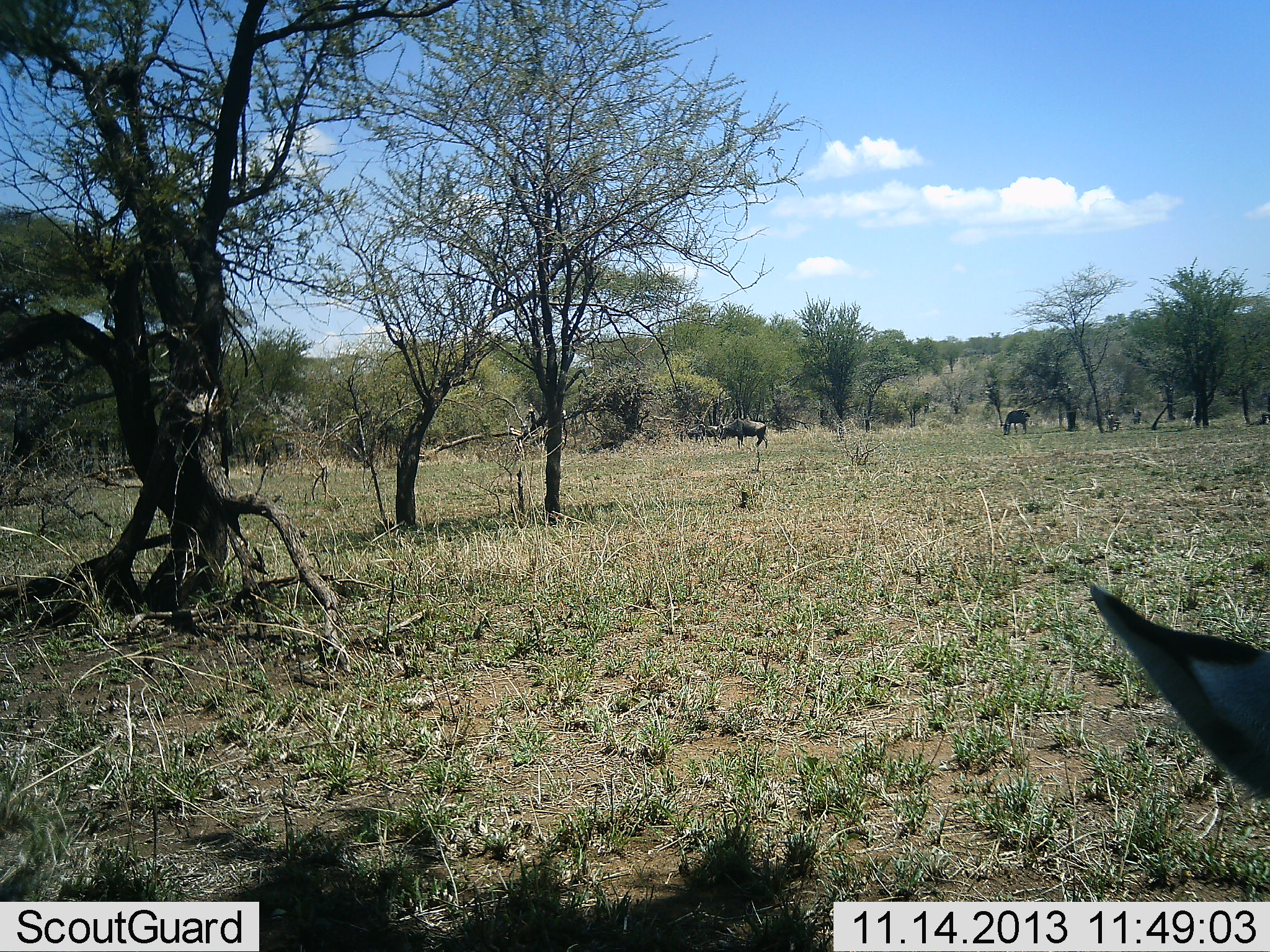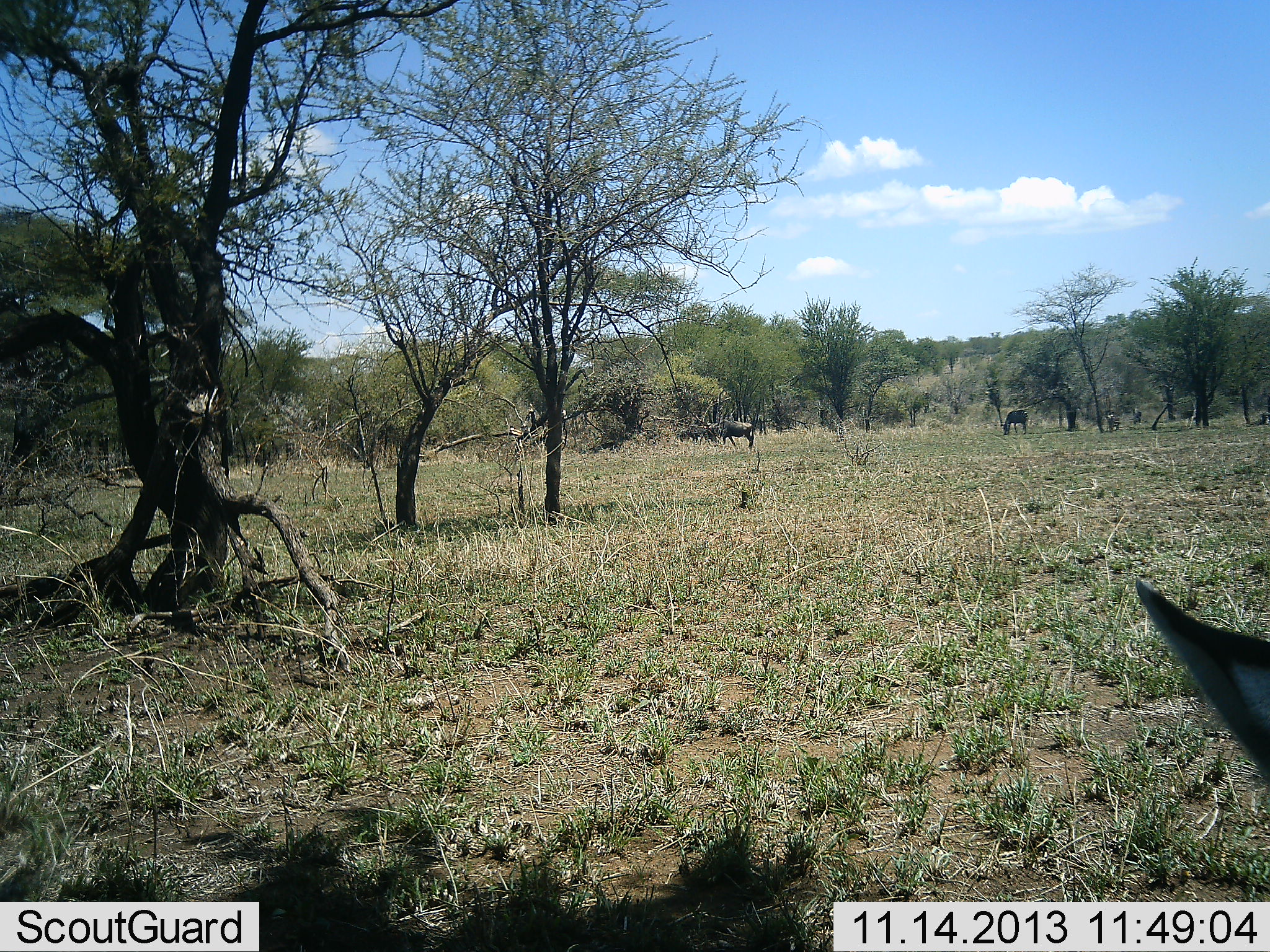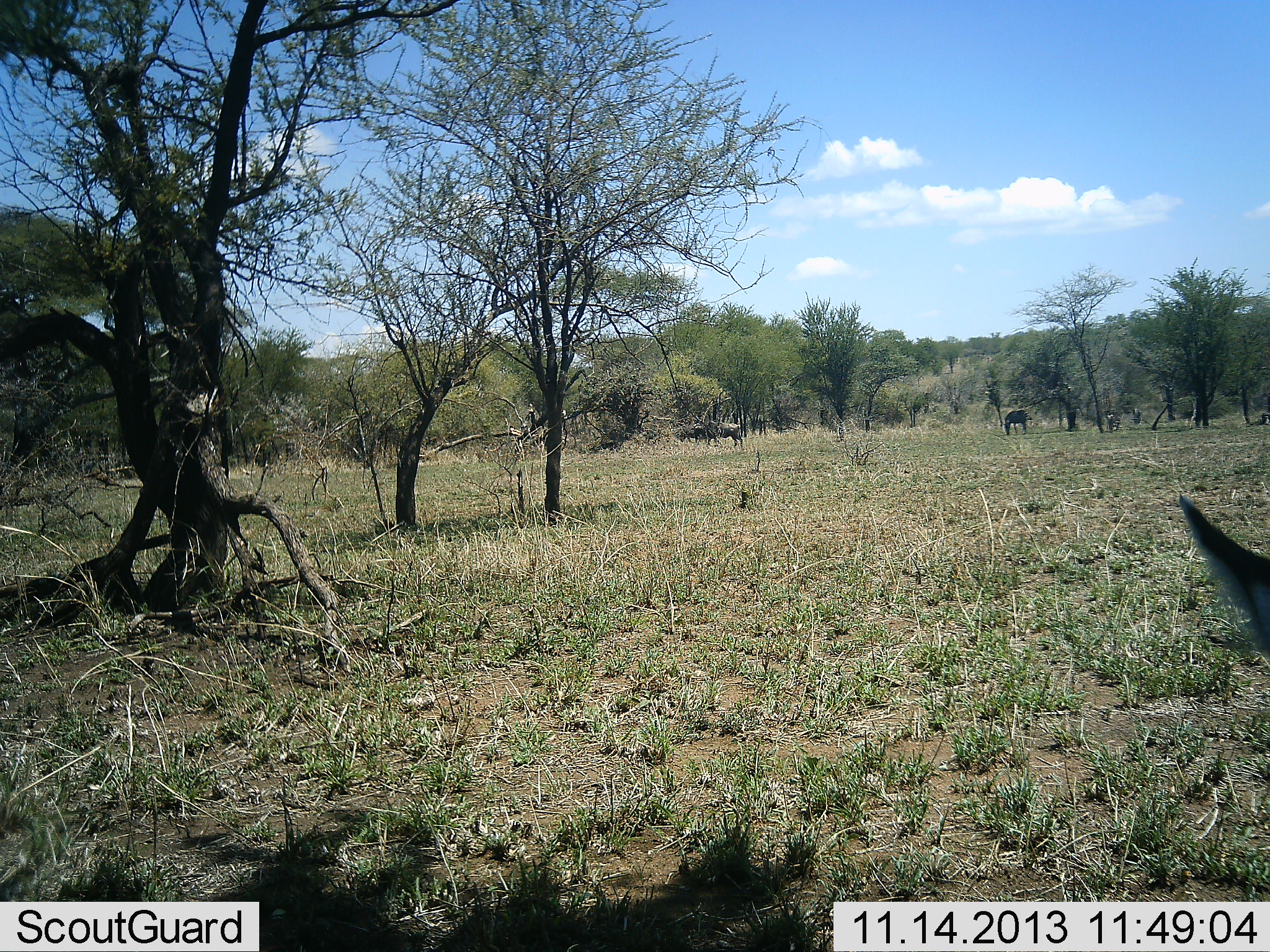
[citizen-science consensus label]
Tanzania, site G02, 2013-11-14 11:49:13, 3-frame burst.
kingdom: Animalia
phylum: Chordata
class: Mammalia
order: Artiodactyla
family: Bovidae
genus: Connochaetes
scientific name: Connochaetes taurinus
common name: blue wildebeest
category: wildebeest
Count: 4.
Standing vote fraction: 14%.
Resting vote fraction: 0%.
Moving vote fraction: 82%.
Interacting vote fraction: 0%.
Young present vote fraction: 5%.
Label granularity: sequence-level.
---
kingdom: Animalia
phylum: Chordata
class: Mammalia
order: Perissodactyla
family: Equidae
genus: Equus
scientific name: Equus quagga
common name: plains zebra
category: zebra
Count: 2.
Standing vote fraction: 50%.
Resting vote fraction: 0%.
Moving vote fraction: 0%.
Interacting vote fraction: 0%.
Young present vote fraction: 0%.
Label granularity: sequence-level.